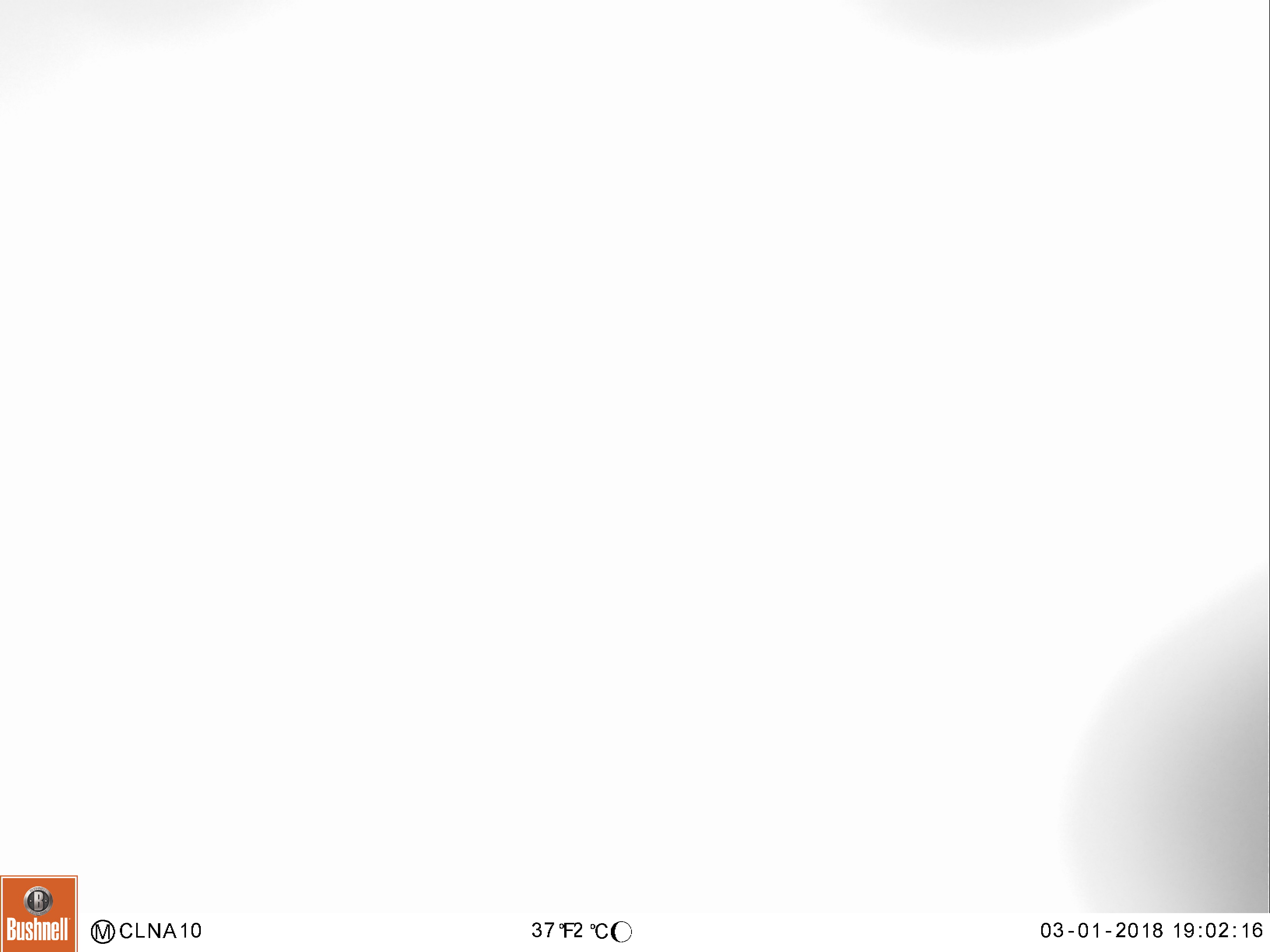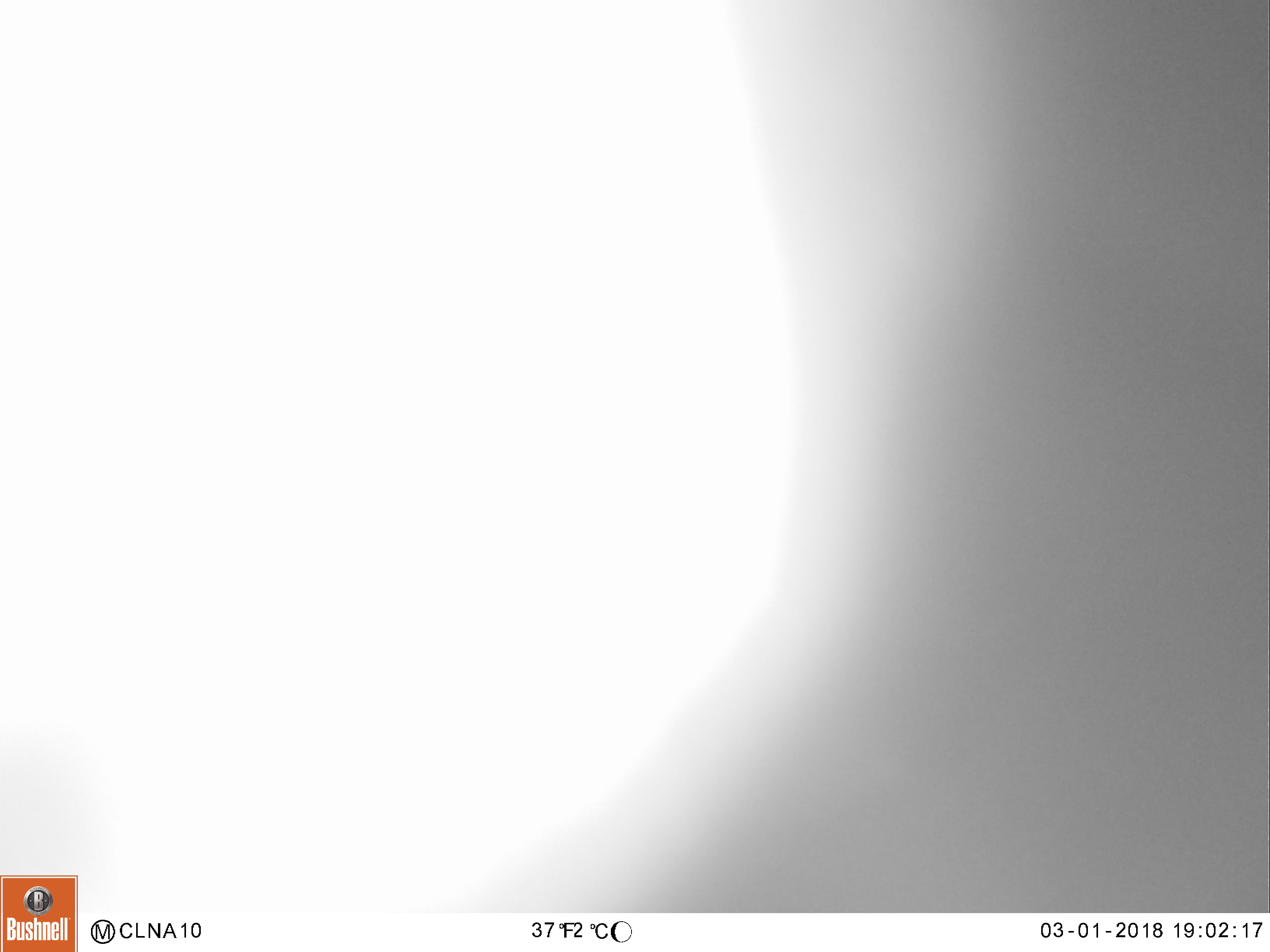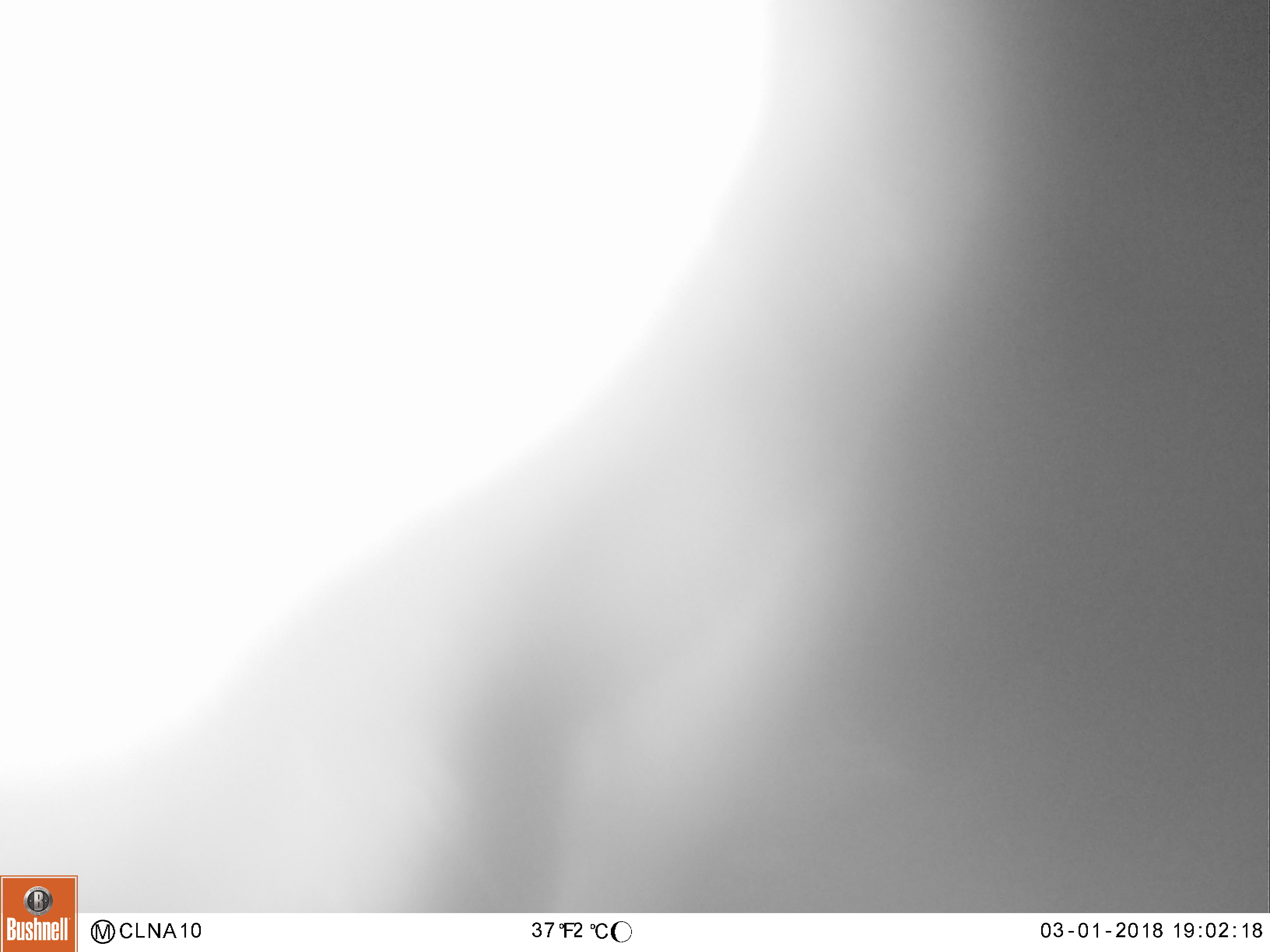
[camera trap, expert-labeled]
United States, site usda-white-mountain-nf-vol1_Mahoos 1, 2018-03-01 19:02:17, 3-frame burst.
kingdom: Animalia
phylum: Chordata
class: Mammalia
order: Artiodactyla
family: Cervidae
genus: Alces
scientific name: Alces alces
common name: moose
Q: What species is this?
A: Moose (Alces alces).